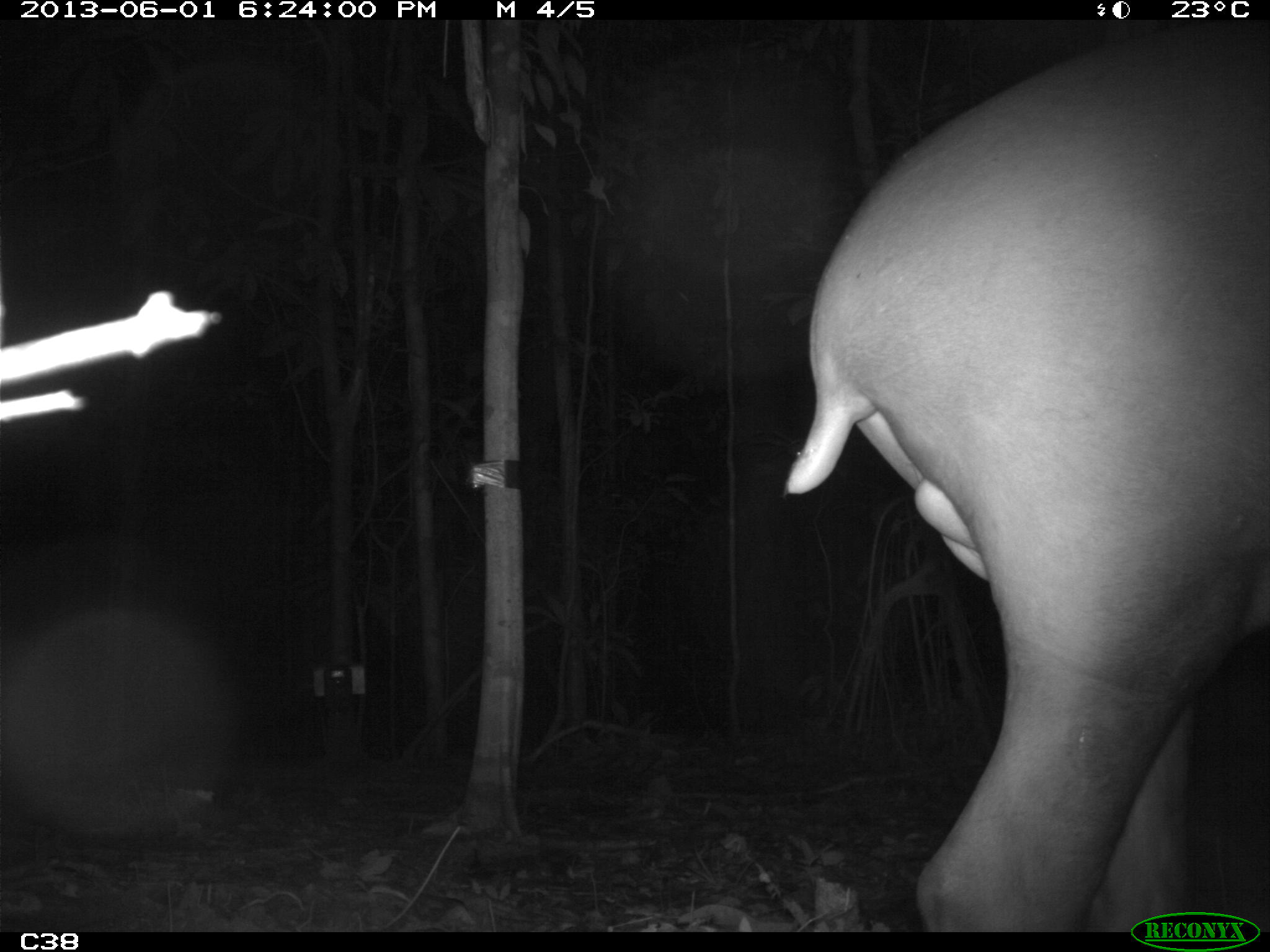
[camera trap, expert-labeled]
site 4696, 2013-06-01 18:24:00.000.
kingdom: Animalia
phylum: Chordata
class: Mammalia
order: Perissodactyla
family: Tapiridae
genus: Tapirus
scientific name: Tapirus terrestris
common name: south american tapir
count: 1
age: adult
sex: male